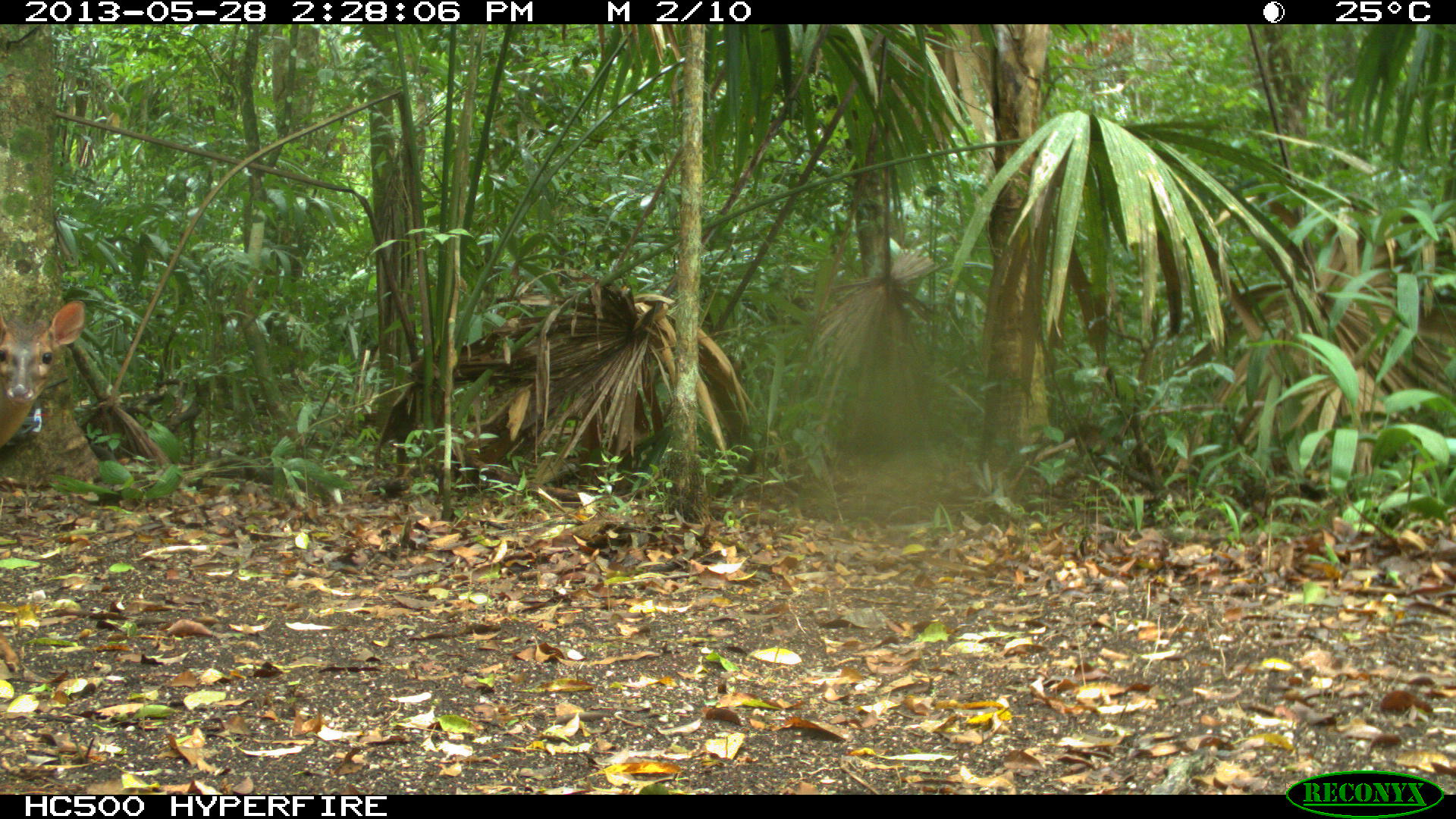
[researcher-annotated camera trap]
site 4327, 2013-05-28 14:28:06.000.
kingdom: Animalia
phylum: Chordata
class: Mammalia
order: Artiodactyla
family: Cervidae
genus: Mazama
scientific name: Mazama temama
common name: central american red brocket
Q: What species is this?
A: Mazama temama (central american red brocket).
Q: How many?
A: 1.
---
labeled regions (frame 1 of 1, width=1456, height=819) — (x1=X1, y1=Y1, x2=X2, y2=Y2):
mazama temama: (x1=0, y1=297, x2=86, y2=446)